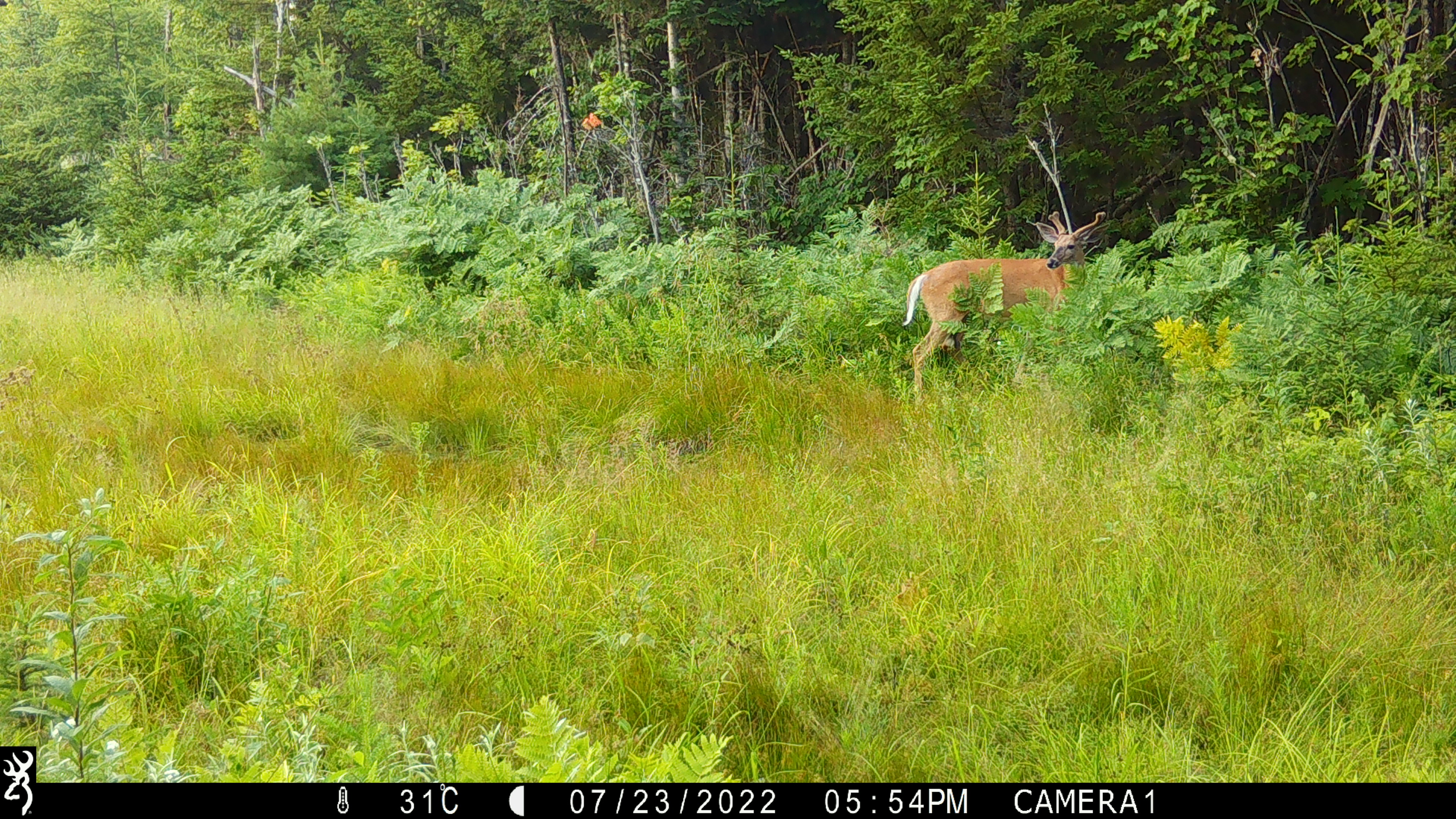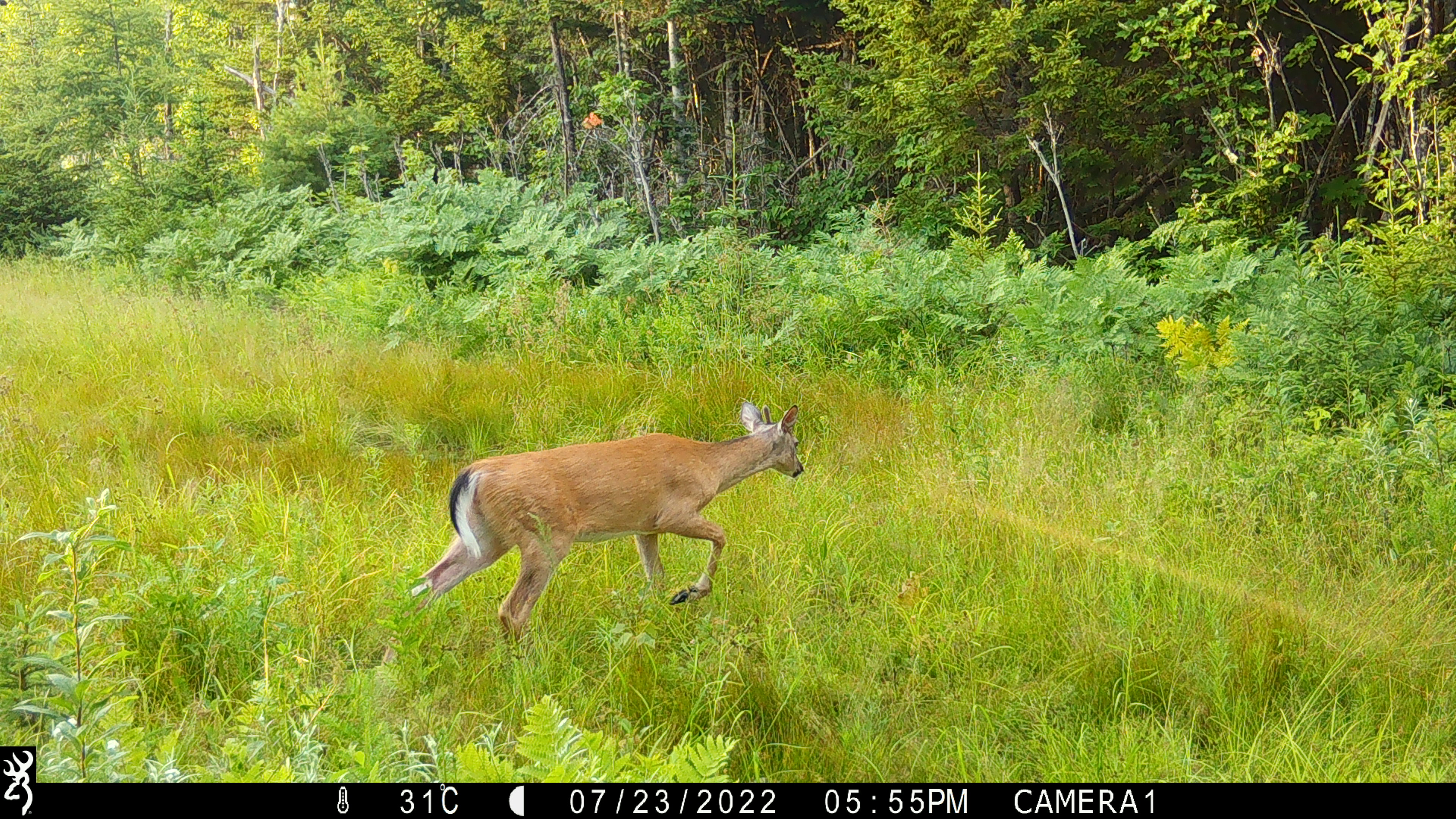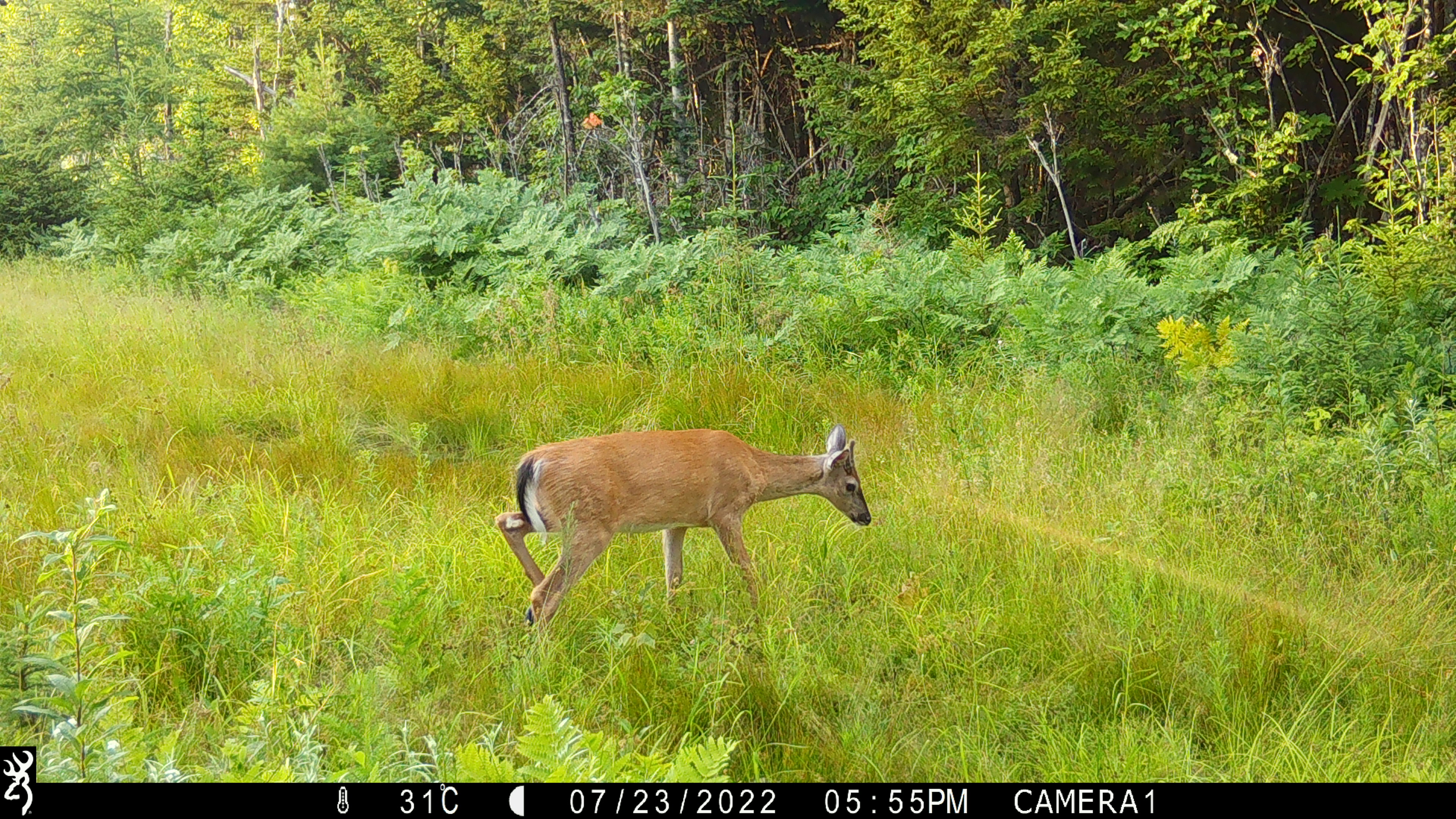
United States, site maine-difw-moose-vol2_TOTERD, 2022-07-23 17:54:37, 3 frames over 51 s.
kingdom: Animalia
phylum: Chordata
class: Mammalia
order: Artiodactyla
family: Cervidae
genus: Odocoileus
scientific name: Odocoileus virginianus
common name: white-tailed deer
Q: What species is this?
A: White-tailed deer (Odocoileus virginianus).